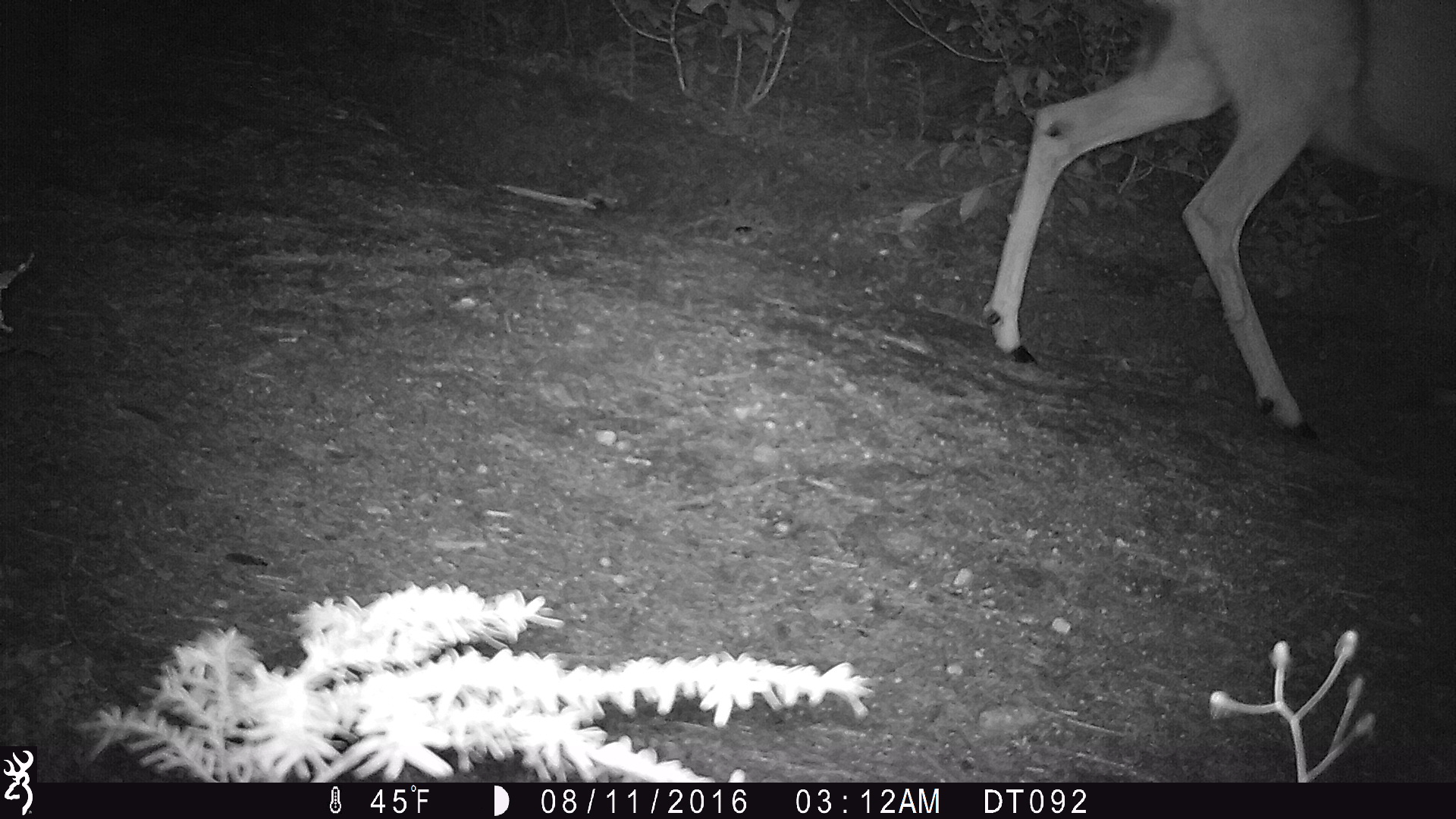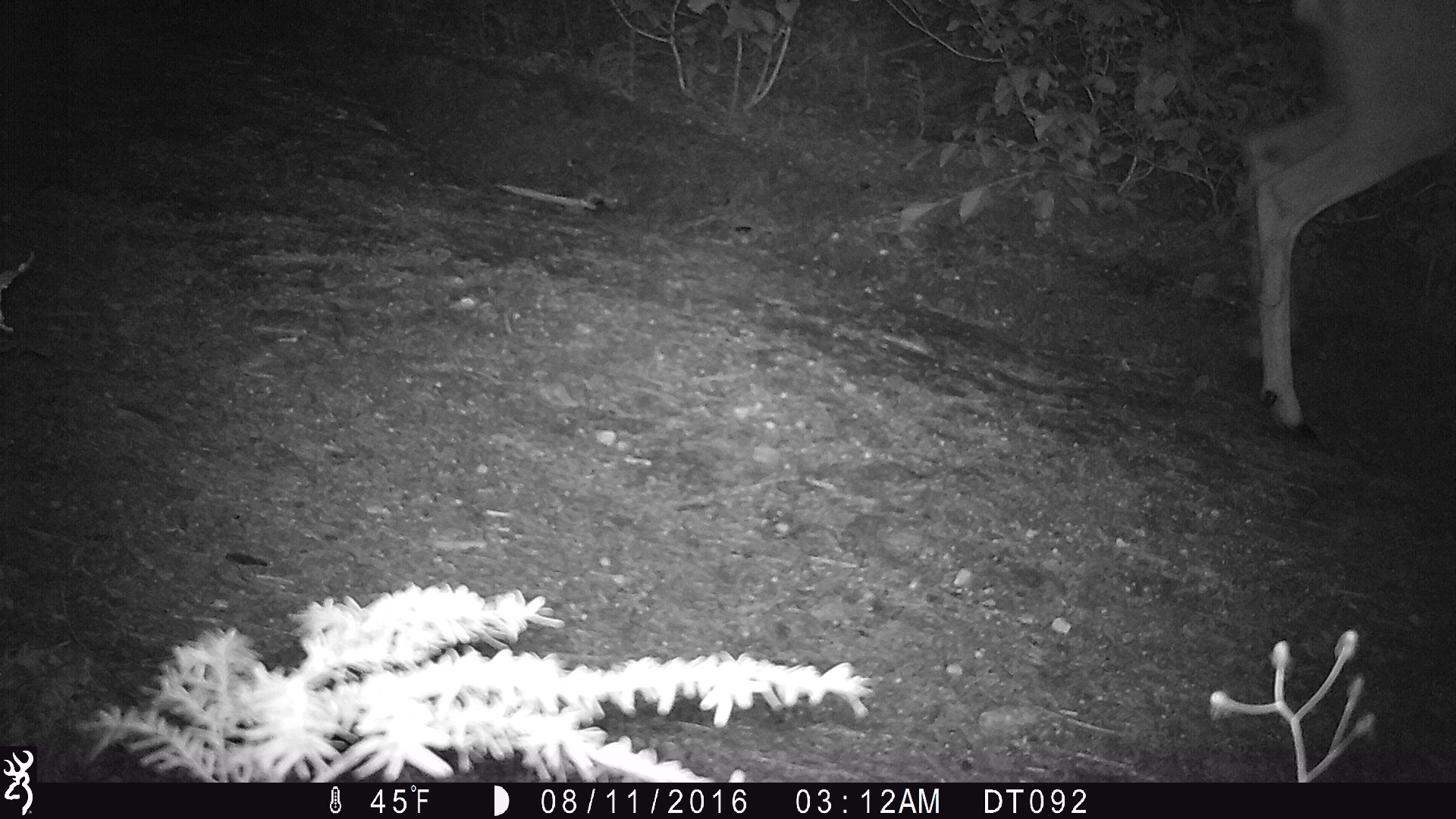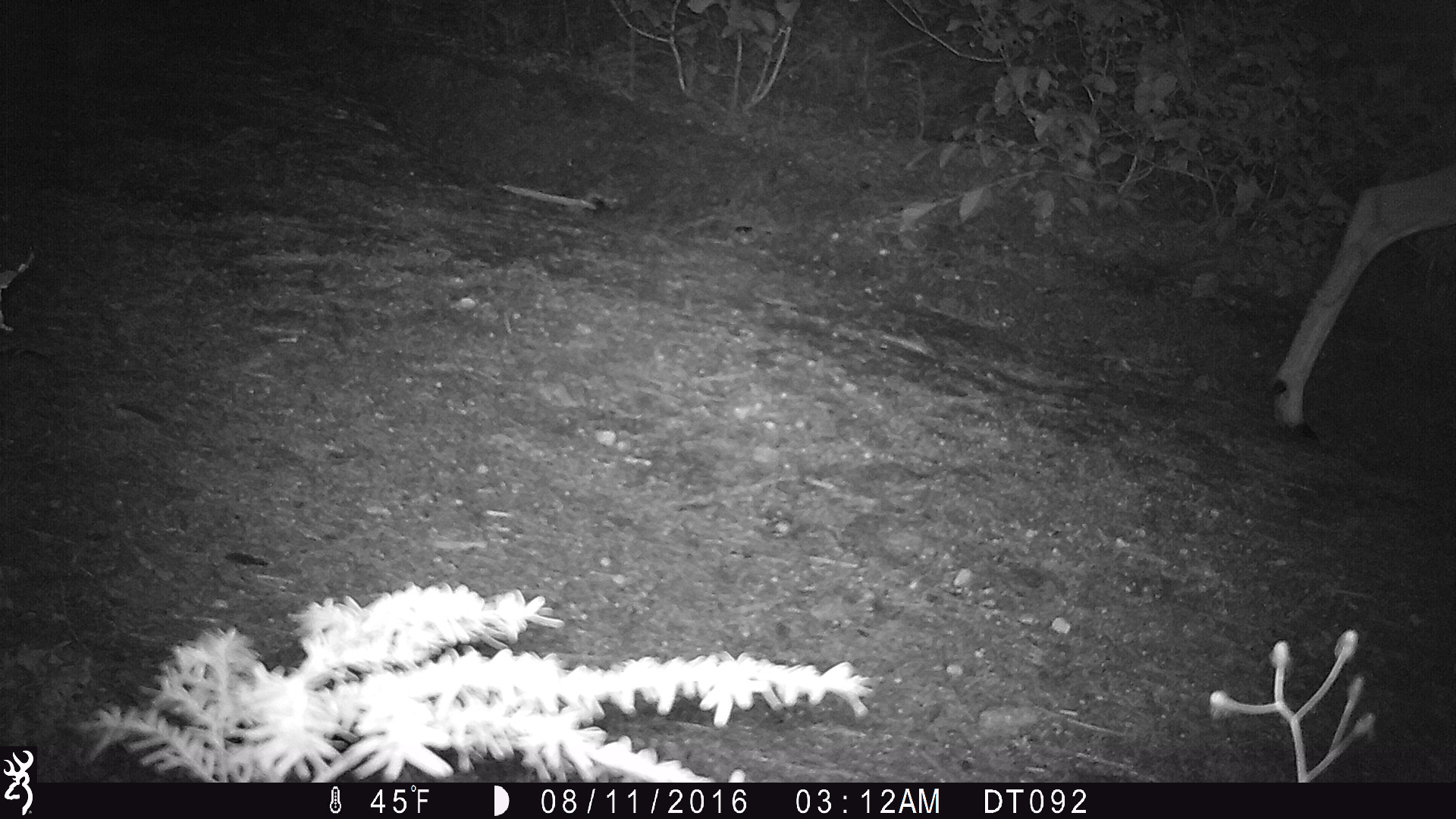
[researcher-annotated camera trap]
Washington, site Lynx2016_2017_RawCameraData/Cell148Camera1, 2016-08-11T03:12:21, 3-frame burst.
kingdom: Animalia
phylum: Chordata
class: Mammalia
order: Artiodactyla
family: Cervidae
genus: Odocoileus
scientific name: Odocoileus hemionus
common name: mule deer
Odocoileus hemionus (mule deer). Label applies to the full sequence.